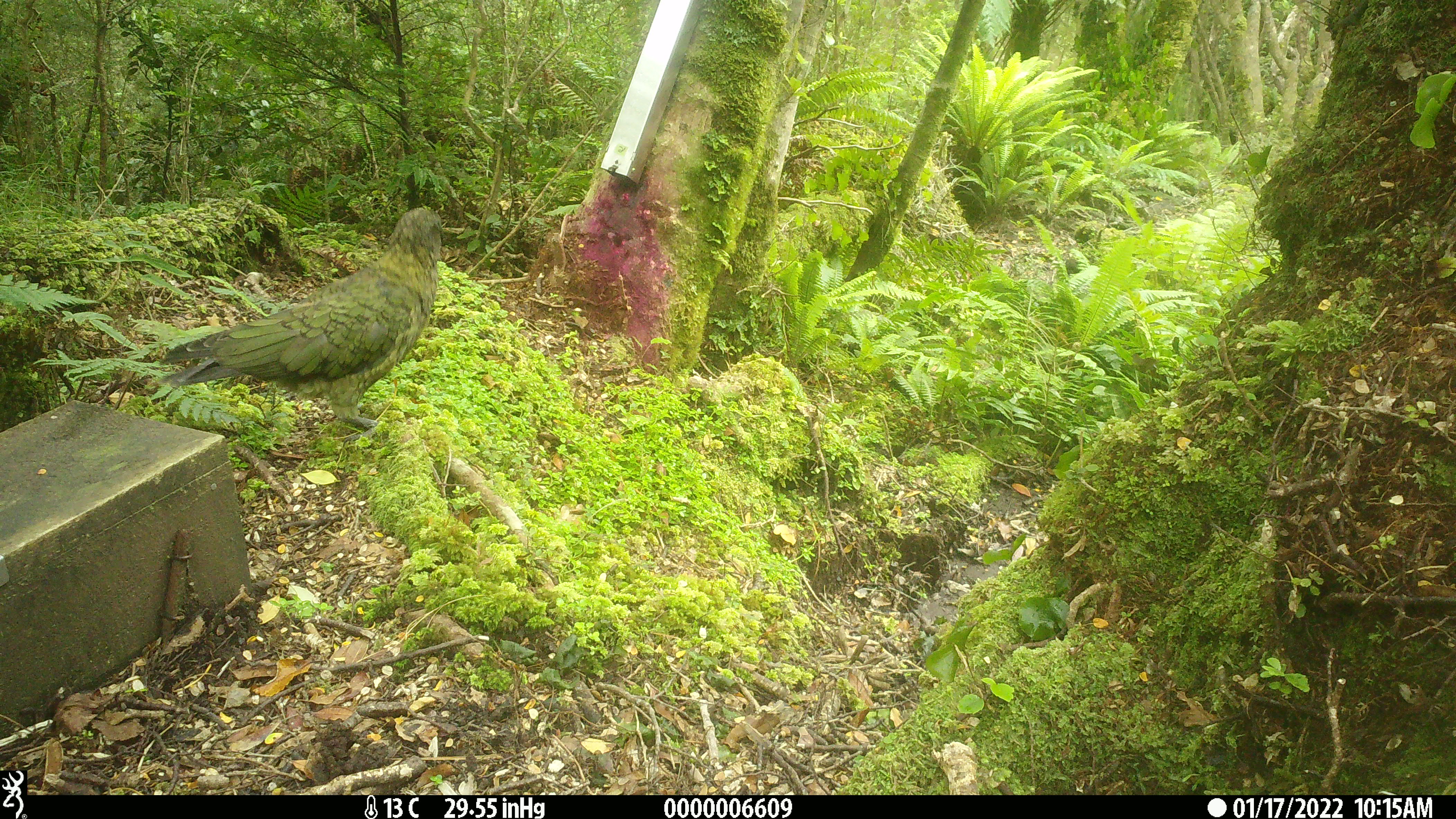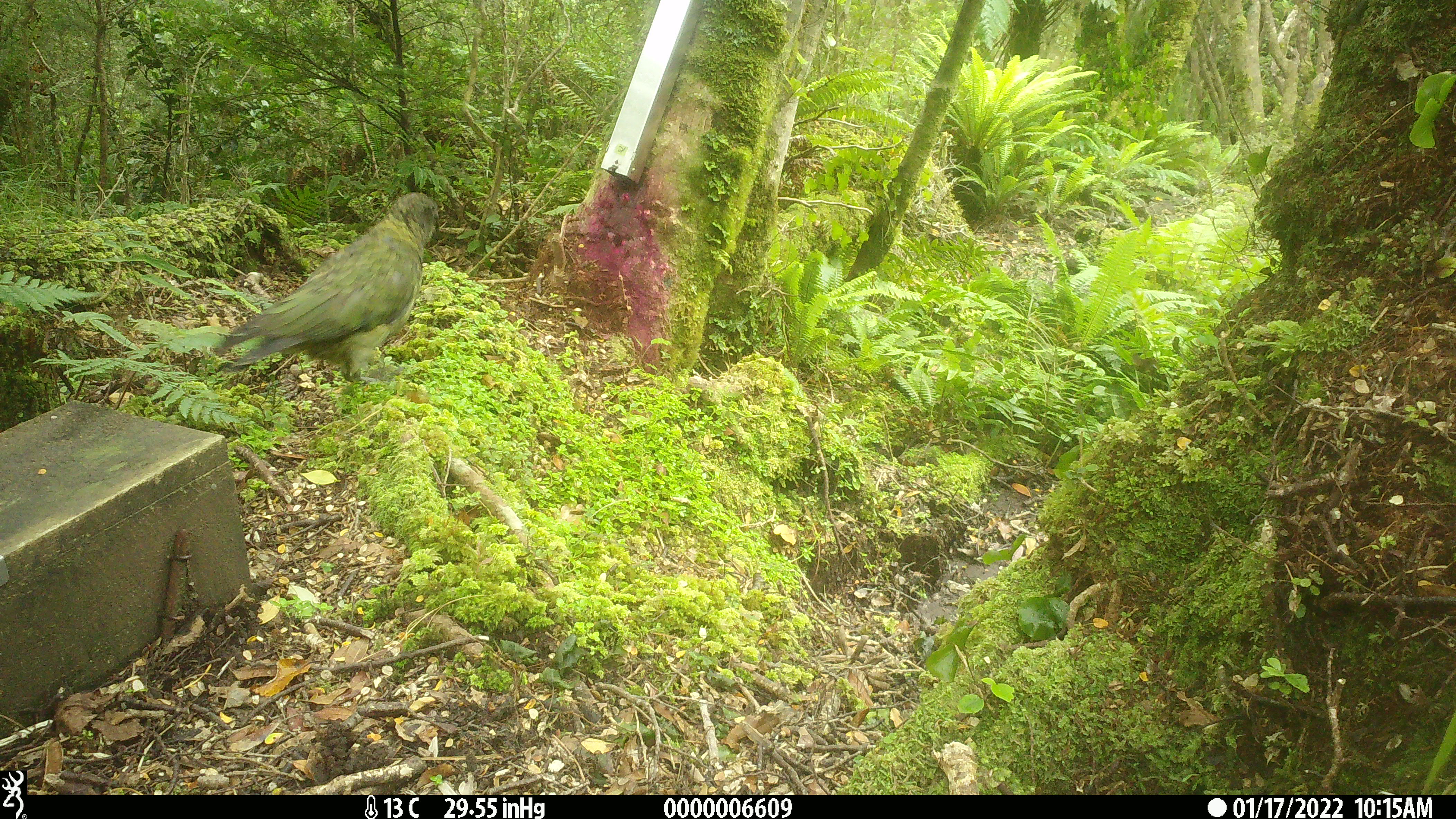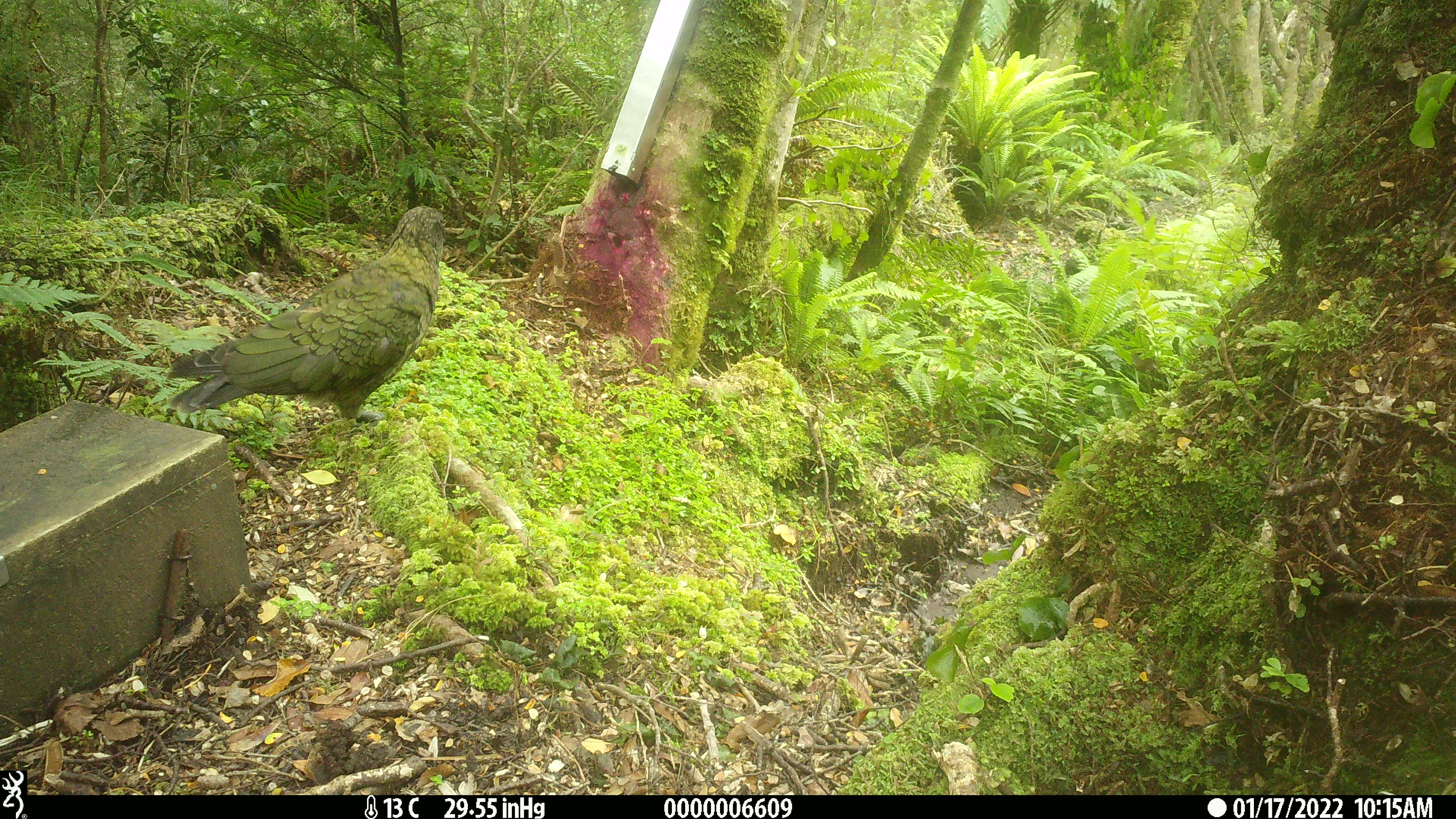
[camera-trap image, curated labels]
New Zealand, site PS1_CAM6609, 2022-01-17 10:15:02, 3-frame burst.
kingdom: Animalia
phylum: Chordata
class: Aves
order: Psittaciformes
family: Strigopidae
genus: Nestor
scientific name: Nestor notabilis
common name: kea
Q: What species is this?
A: Kea (Nestor notabilis).